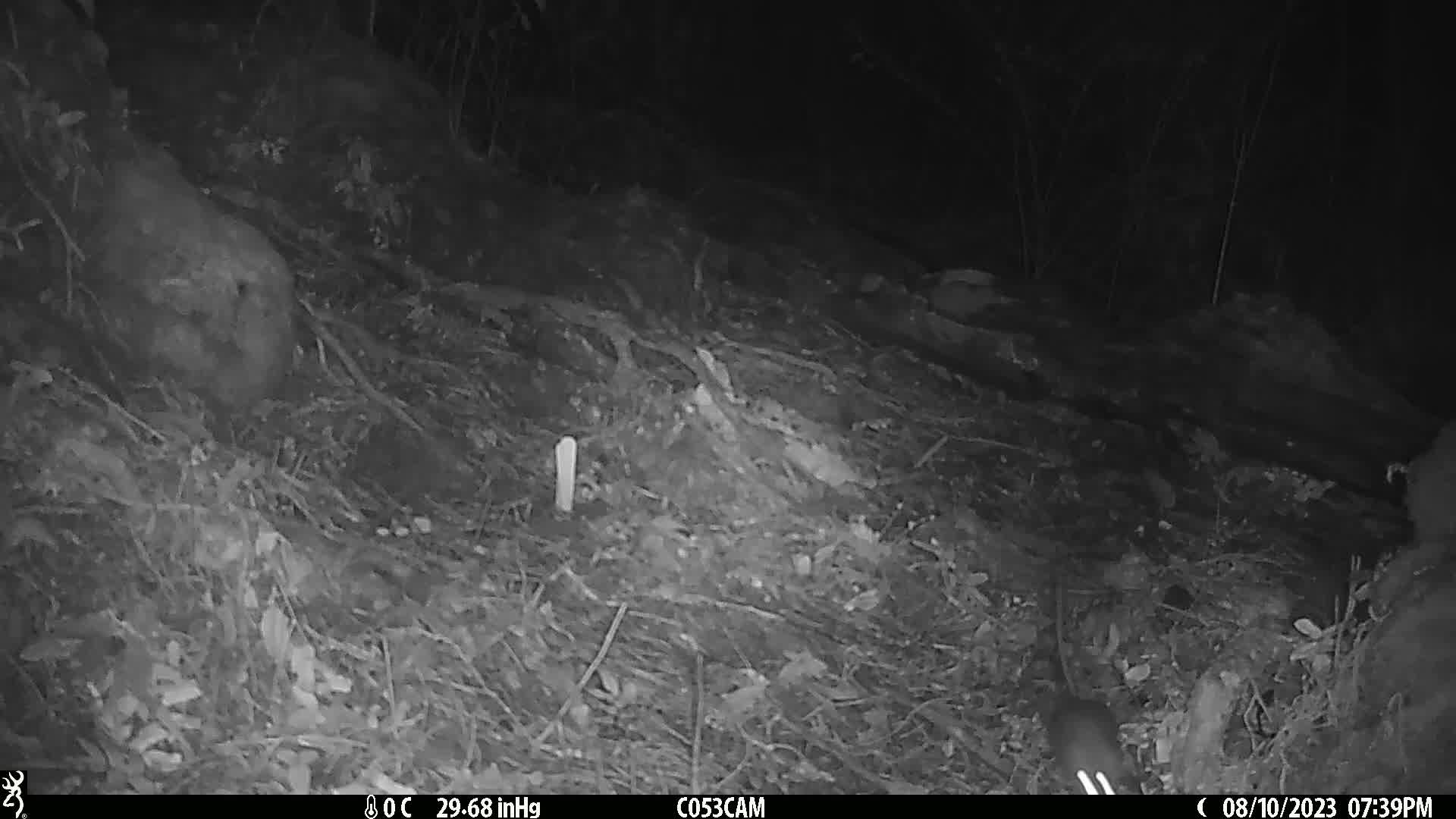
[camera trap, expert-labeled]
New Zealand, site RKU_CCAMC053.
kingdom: Animalia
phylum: Chordata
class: Mammalia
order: Rodentia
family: Muridae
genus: Rattus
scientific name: Rattus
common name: rat